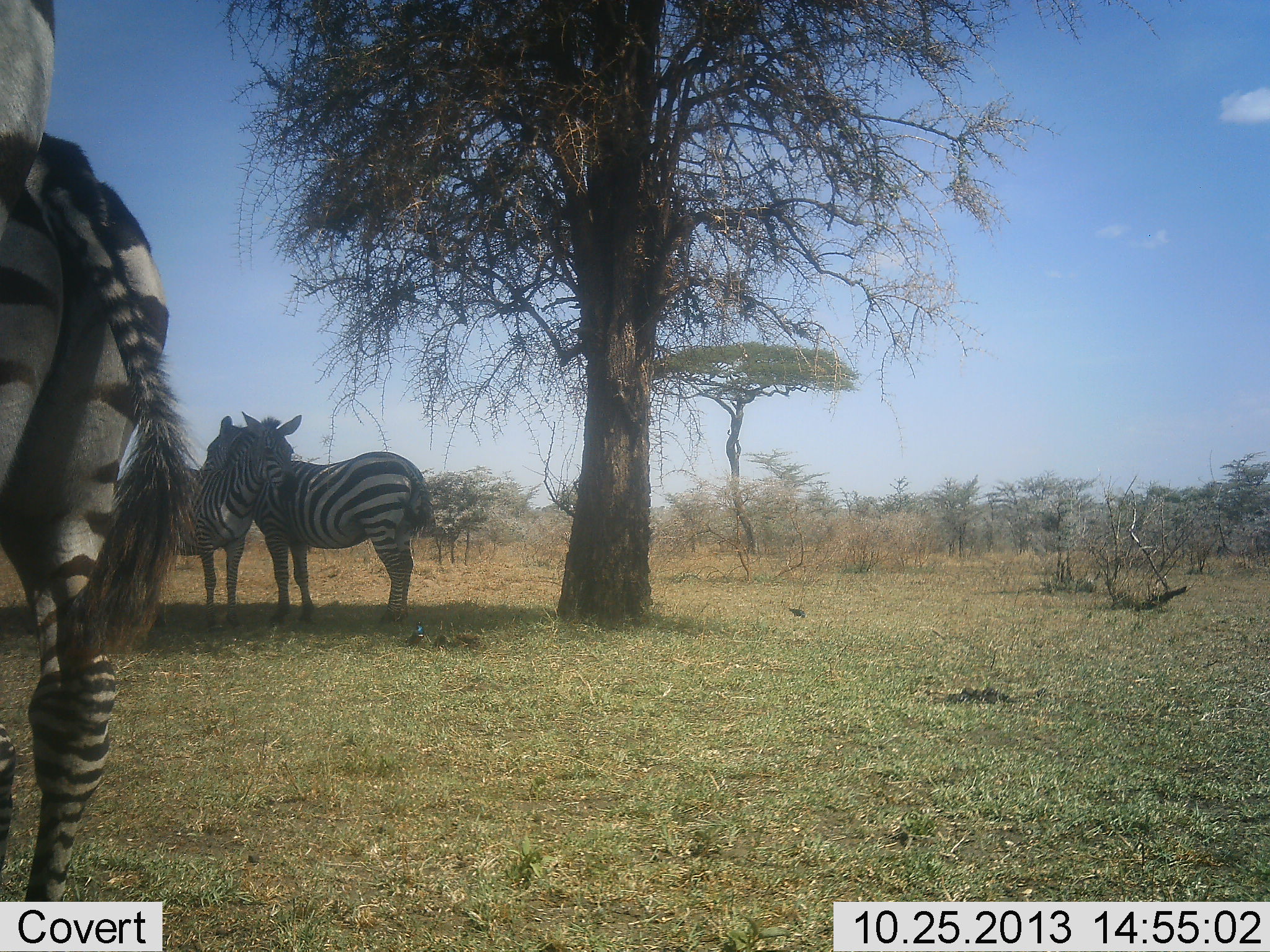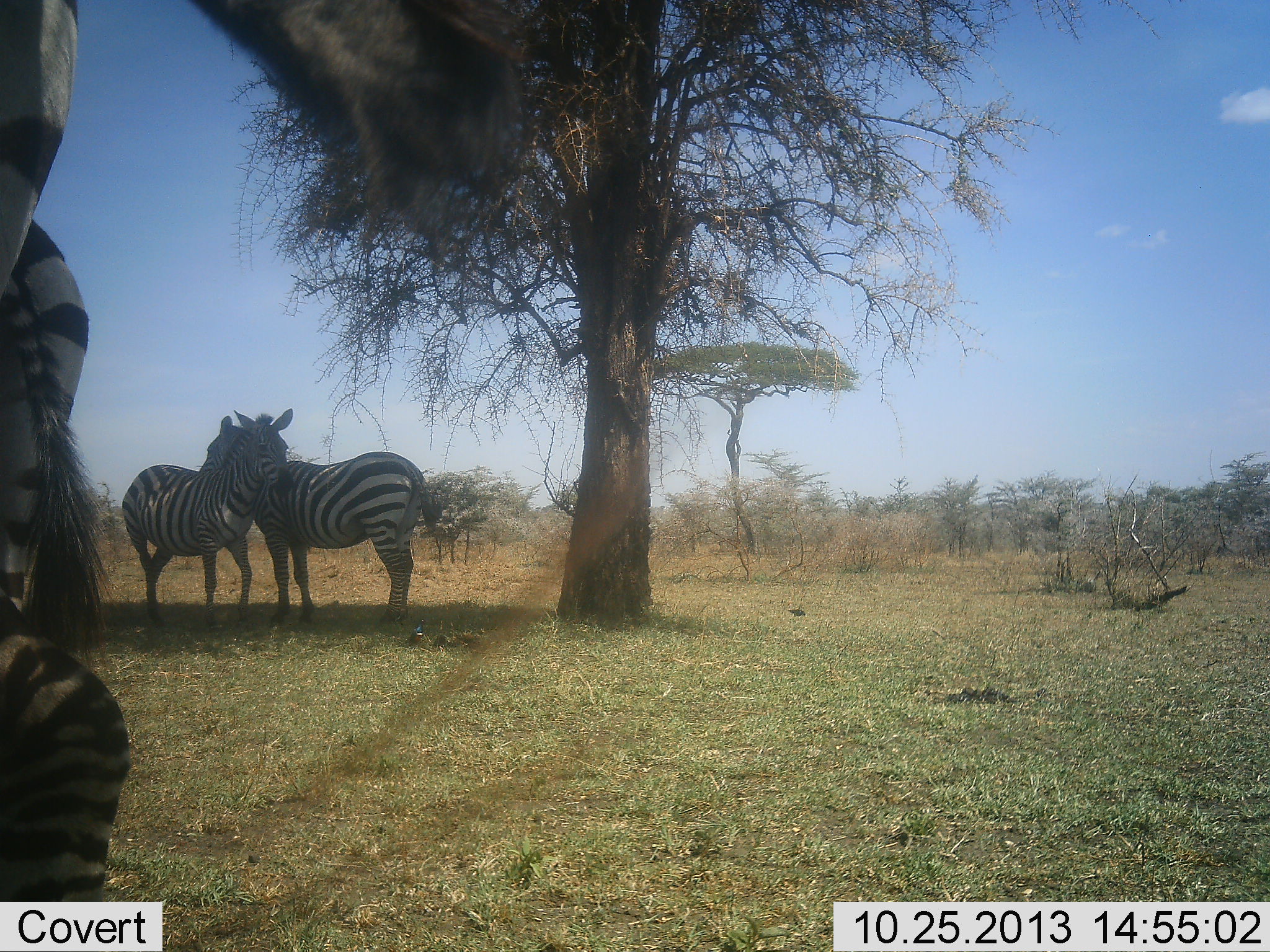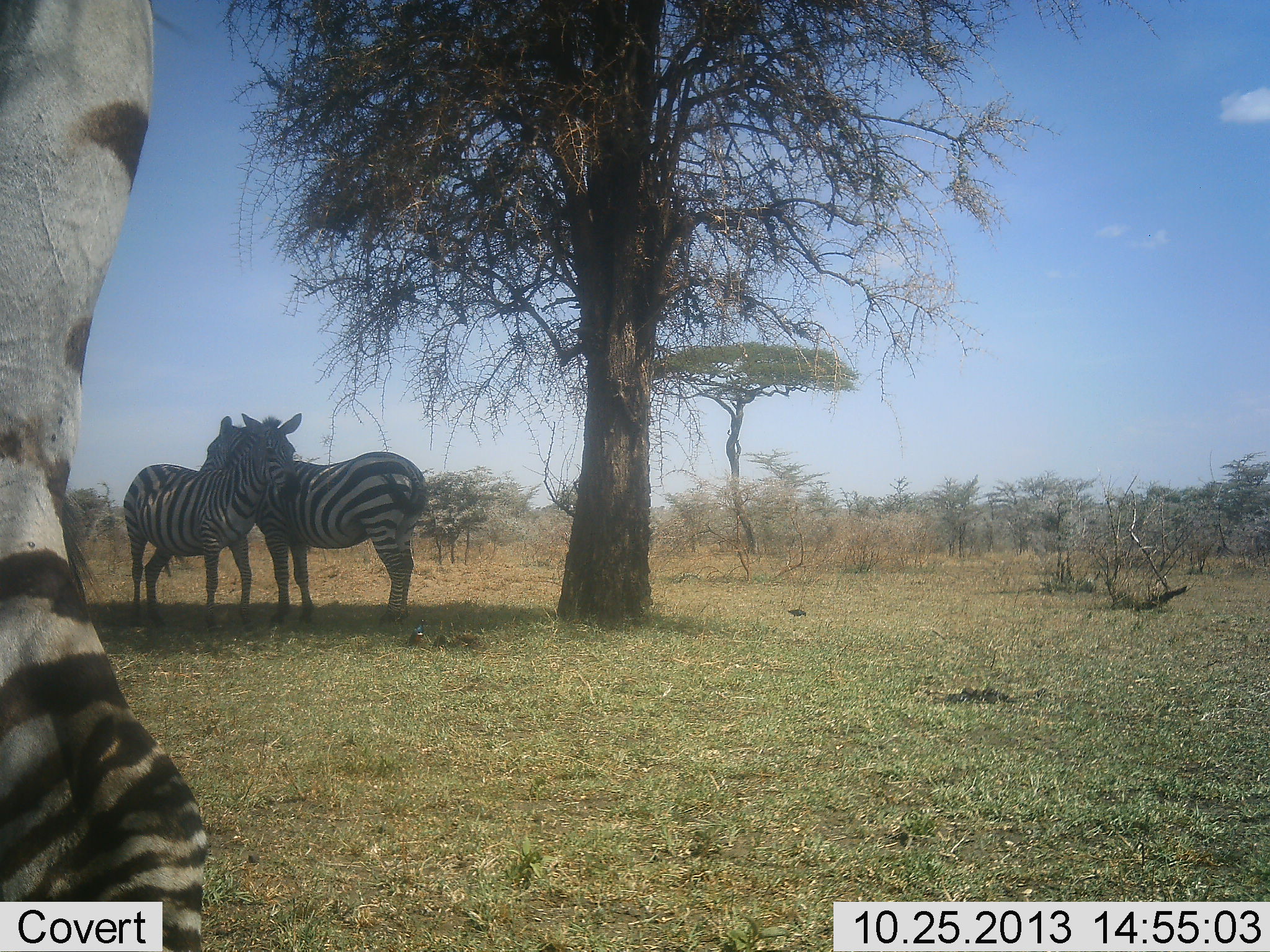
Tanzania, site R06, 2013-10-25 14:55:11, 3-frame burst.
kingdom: Animalia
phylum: Chordata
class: Mammalia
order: Perissodactyla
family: Equidae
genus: Equus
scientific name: Equus quagga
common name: plains zebra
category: zebra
Zebra (plains zebra) (Equus quagga), count 4. Behavior (volunteer vote fractions): standing 70%, resting 5%, moving 20%, interacting 55%. Young present (vote fraction): 10%. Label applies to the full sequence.